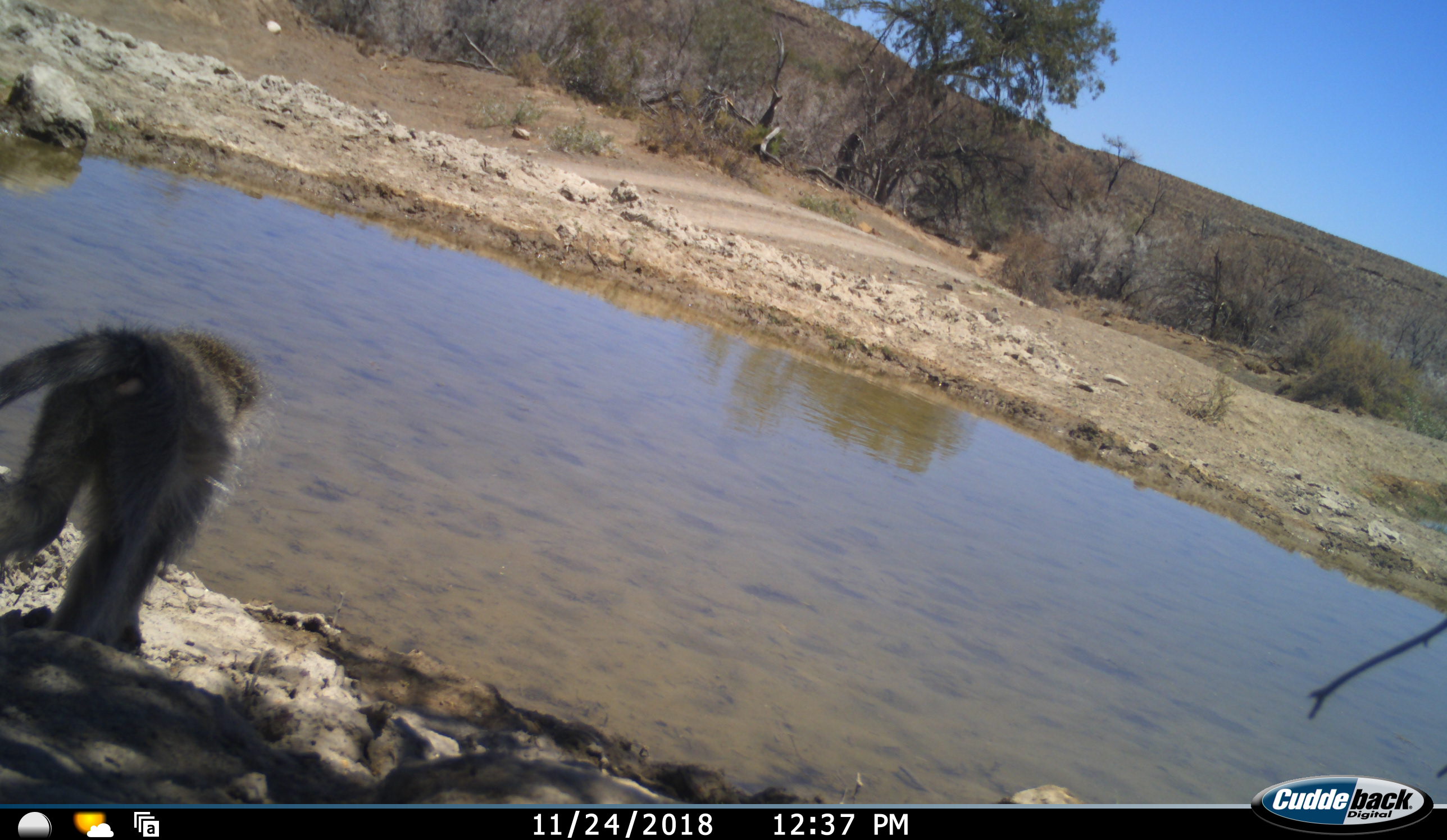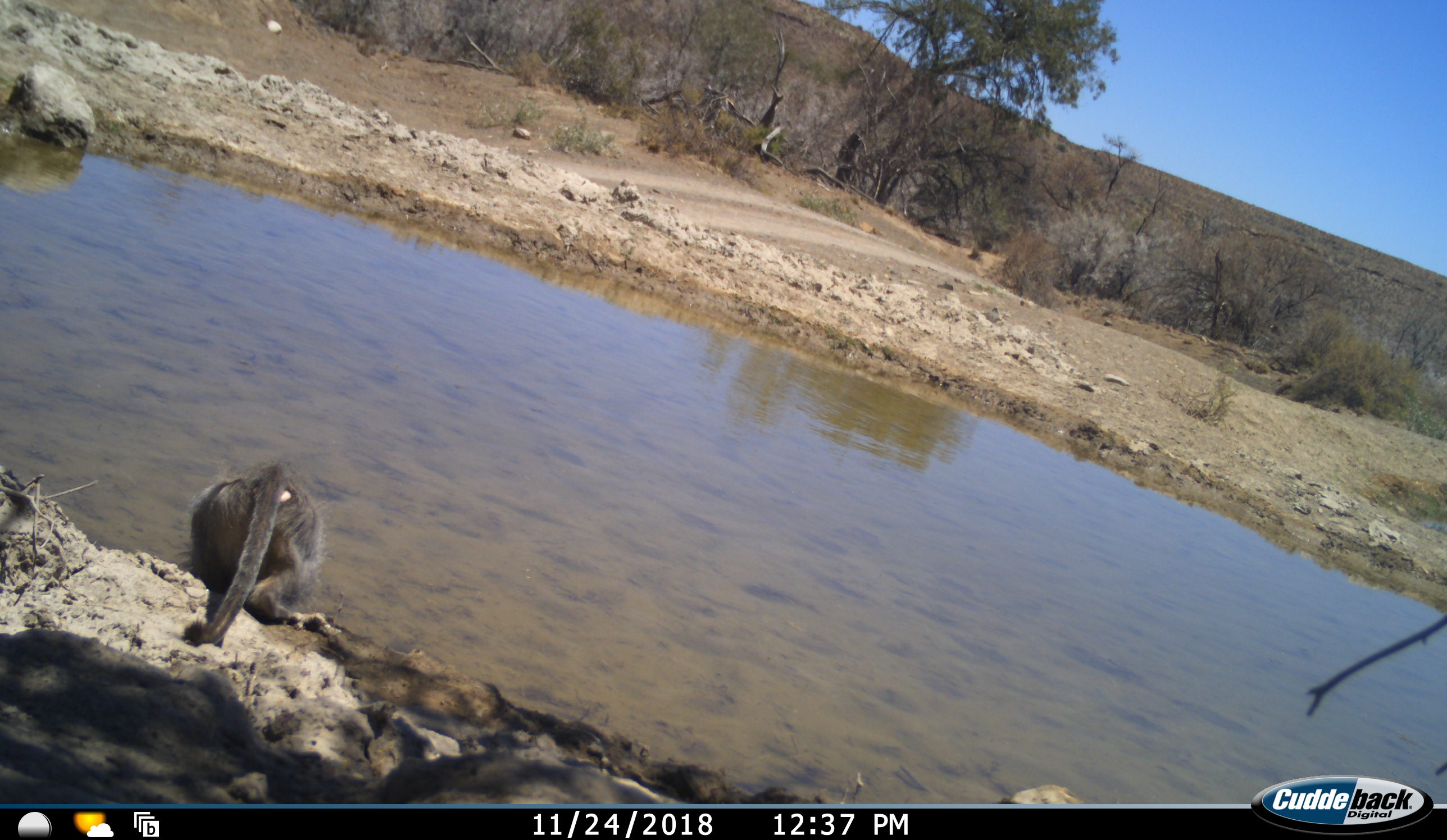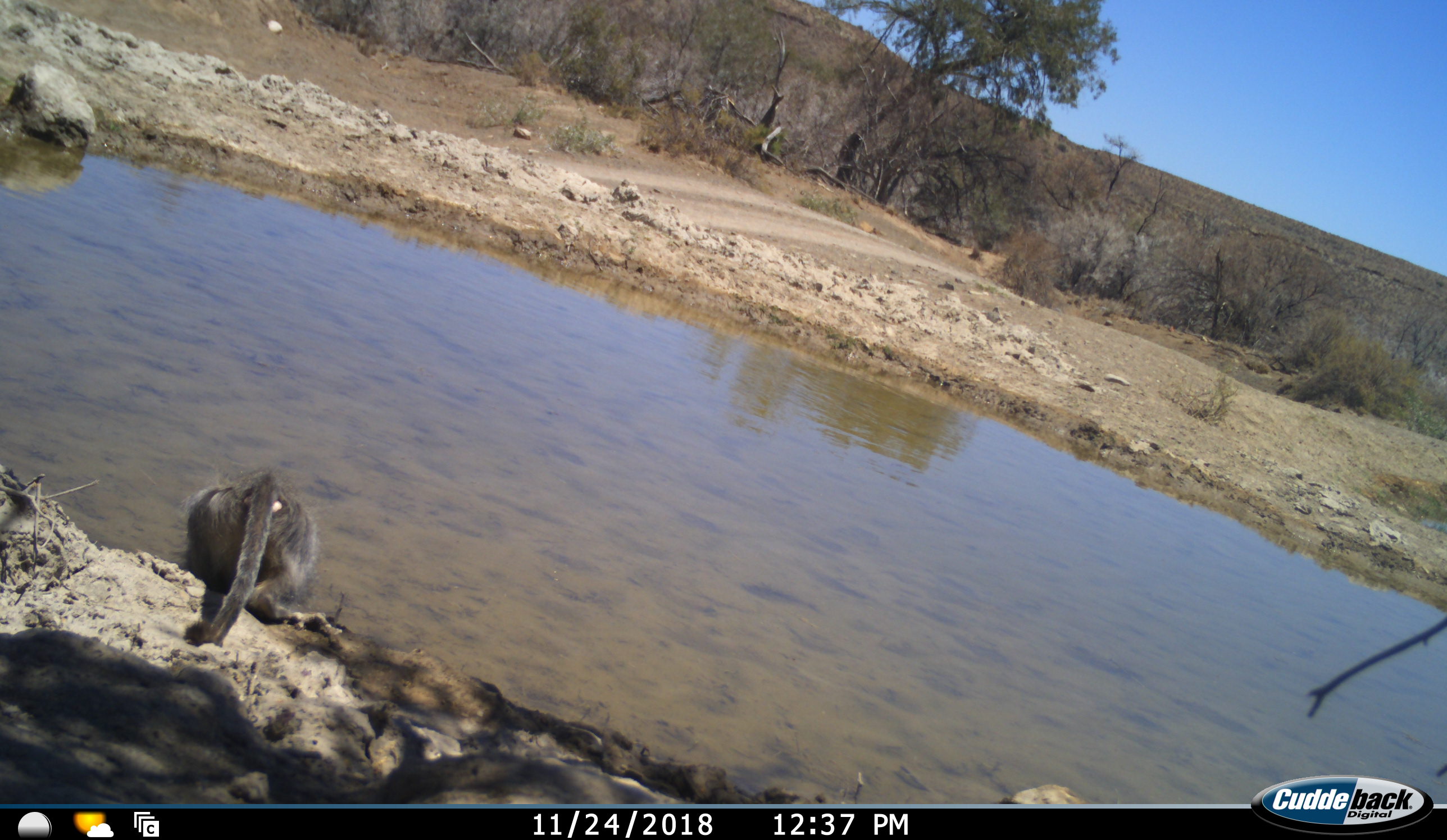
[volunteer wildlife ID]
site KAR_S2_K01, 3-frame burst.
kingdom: Animalia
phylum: Chordata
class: Mammalia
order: Primates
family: Cercopithecidae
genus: Papio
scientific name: Papio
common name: baboon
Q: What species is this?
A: Baboon (Papio).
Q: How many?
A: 1.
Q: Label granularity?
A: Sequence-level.